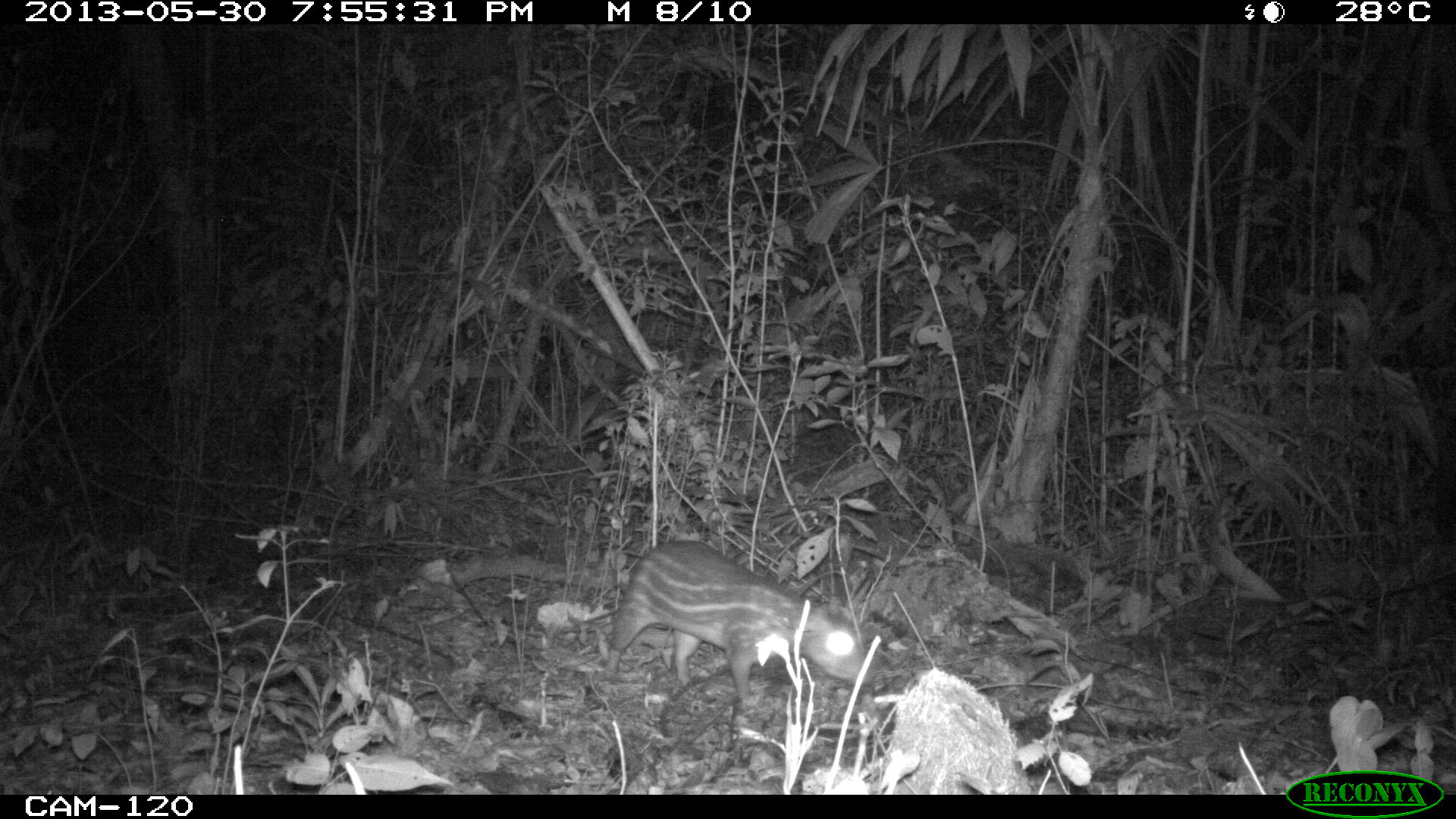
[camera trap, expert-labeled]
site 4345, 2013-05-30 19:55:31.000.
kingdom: Animalia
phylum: Chordata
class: Mammalia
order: Rodentia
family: Cuniculidae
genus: Cuniculus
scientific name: Cuniculus paca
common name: lowland paca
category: agouti paca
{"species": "agouti paca (lowland paca) (Cuniculus paca)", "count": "1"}